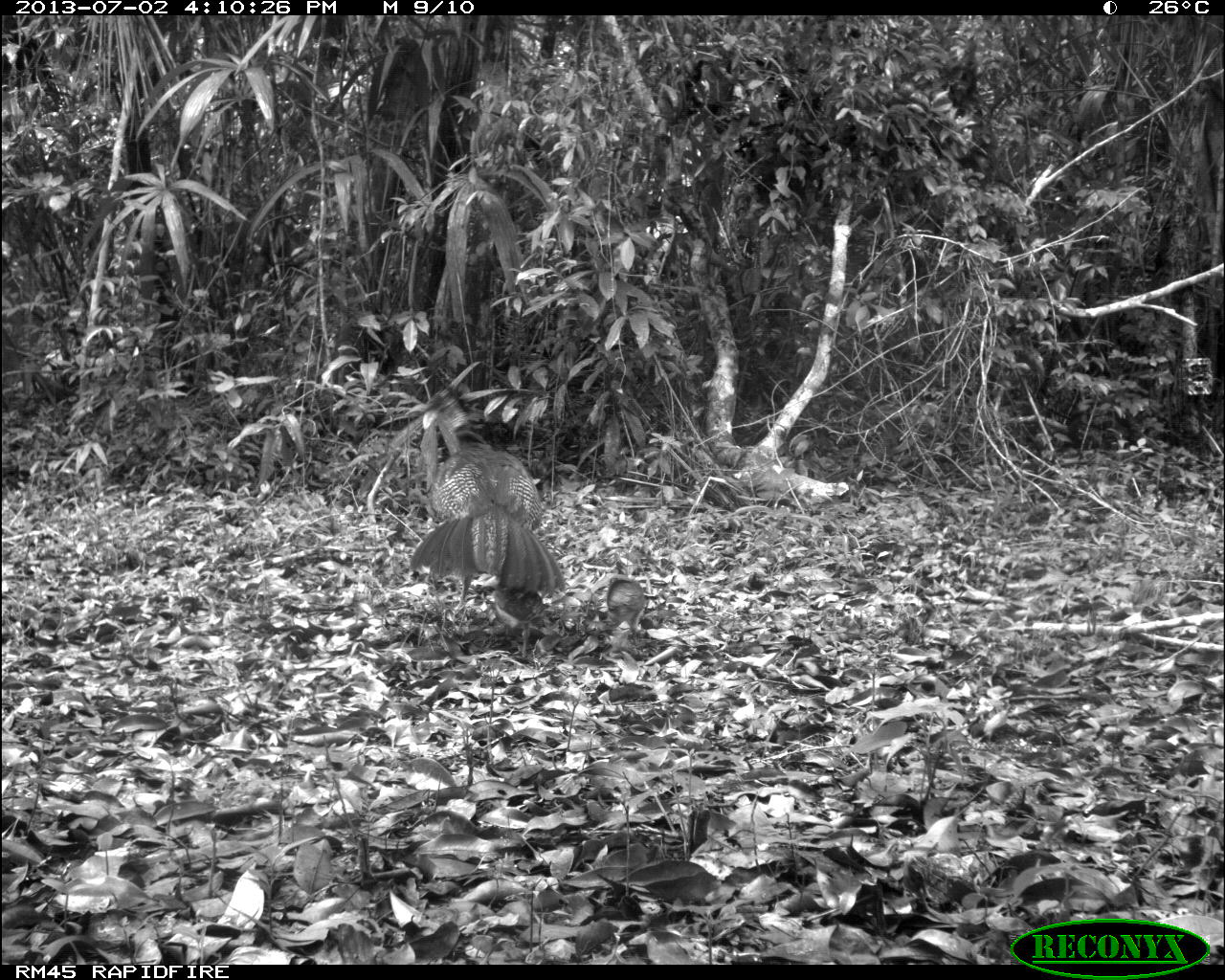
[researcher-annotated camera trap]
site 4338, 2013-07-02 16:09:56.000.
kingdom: Animalia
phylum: Chordata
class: Aves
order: Galliformes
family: Cracidae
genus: Crax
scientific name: Crax rubra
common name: great curassow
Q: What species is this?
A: Crax rubra (great curassow).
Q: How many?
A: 1.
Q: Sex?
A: Female.